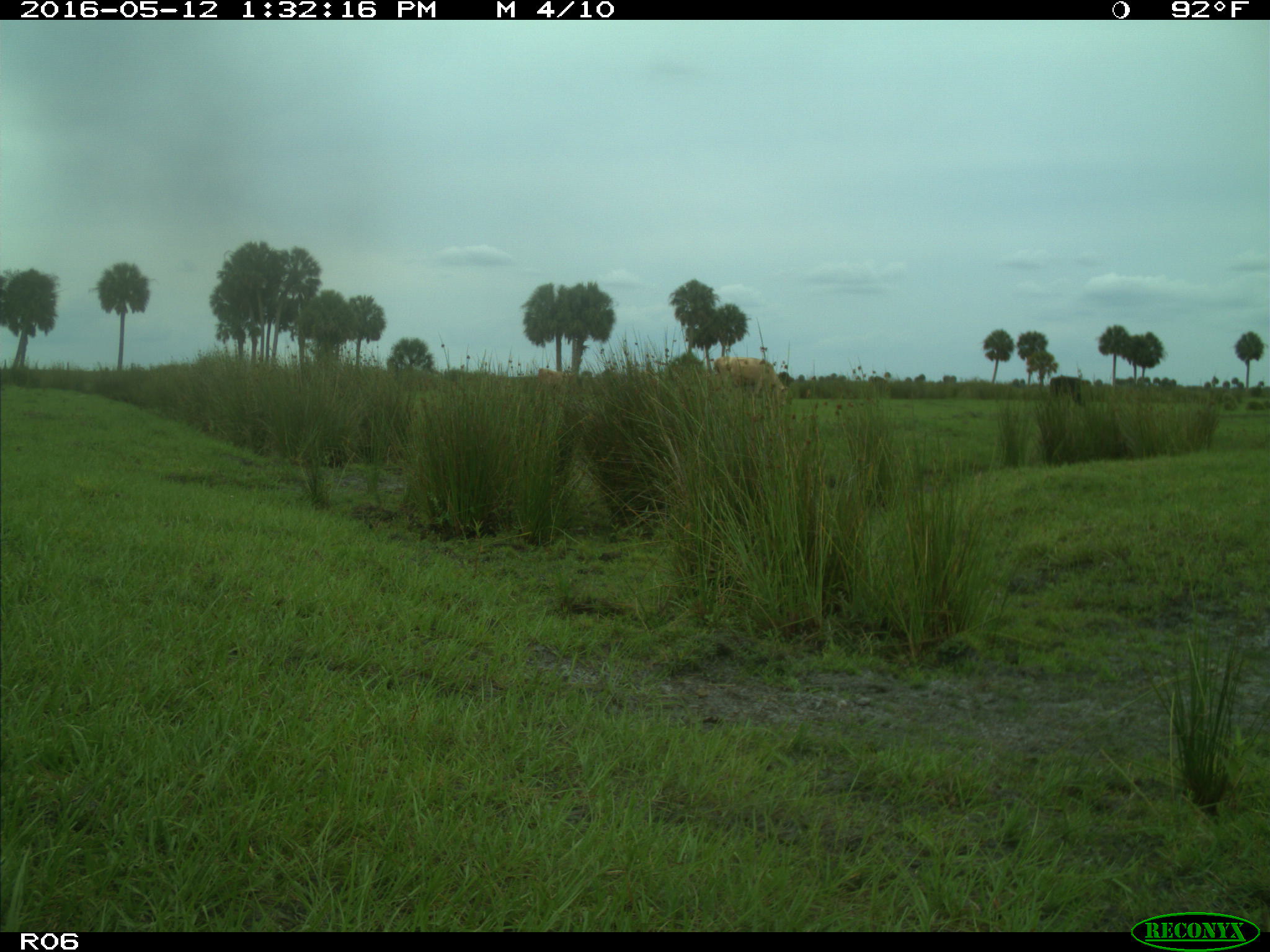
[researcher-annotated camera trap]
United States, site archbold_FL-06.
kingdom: Animalia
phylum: Chordata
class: Mammalia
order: Artiodactyla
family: Bovidae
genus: Bos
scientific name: Bos taurus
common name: domestic cow